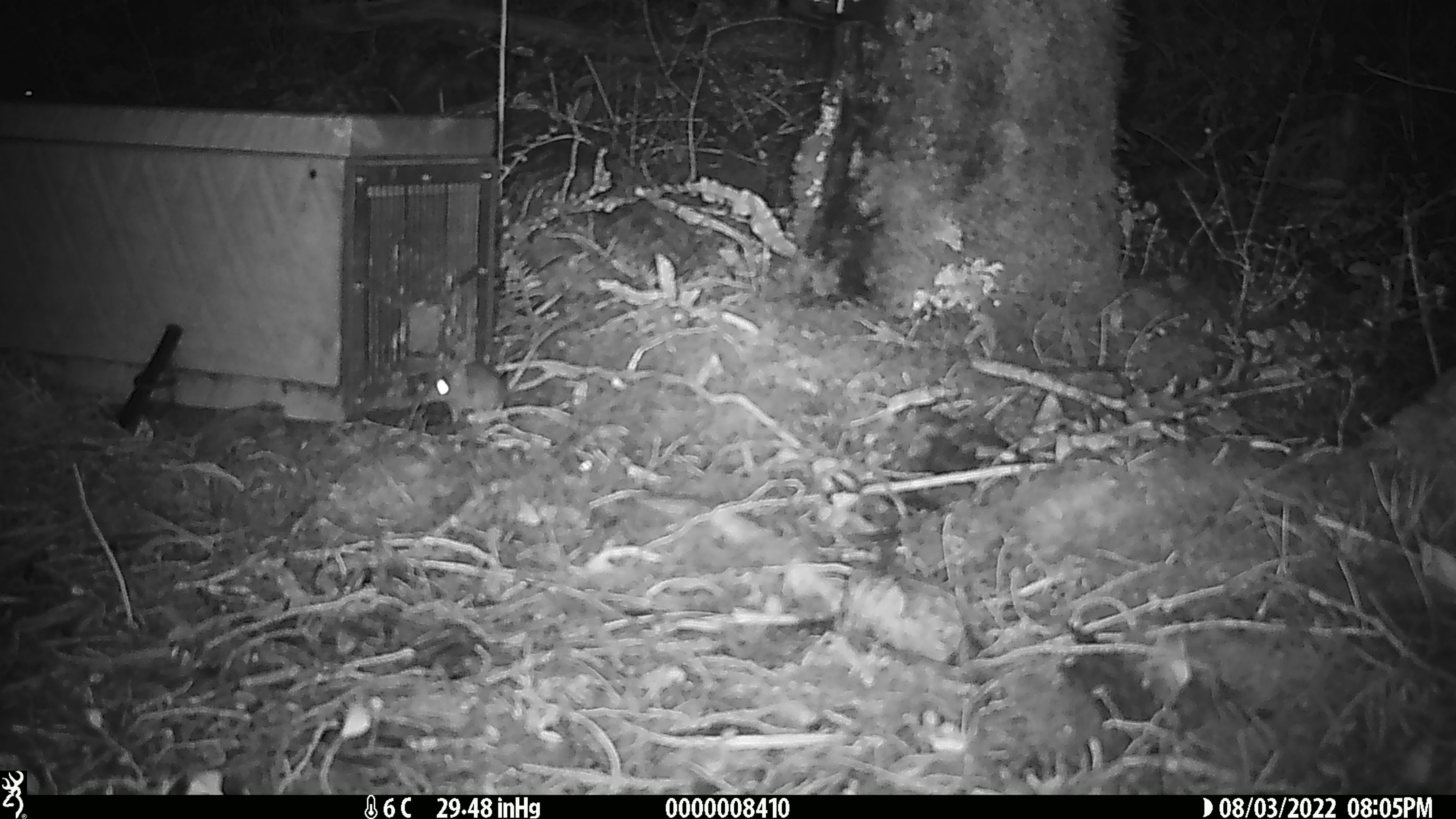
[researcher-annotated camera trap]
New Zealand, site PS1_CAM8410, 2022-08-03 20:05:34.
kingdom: Animalia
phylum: Chordata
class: Mammalia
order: Rodentia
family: Muridae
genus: Mus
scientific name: Mus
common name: mouse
Mouse (Mus).